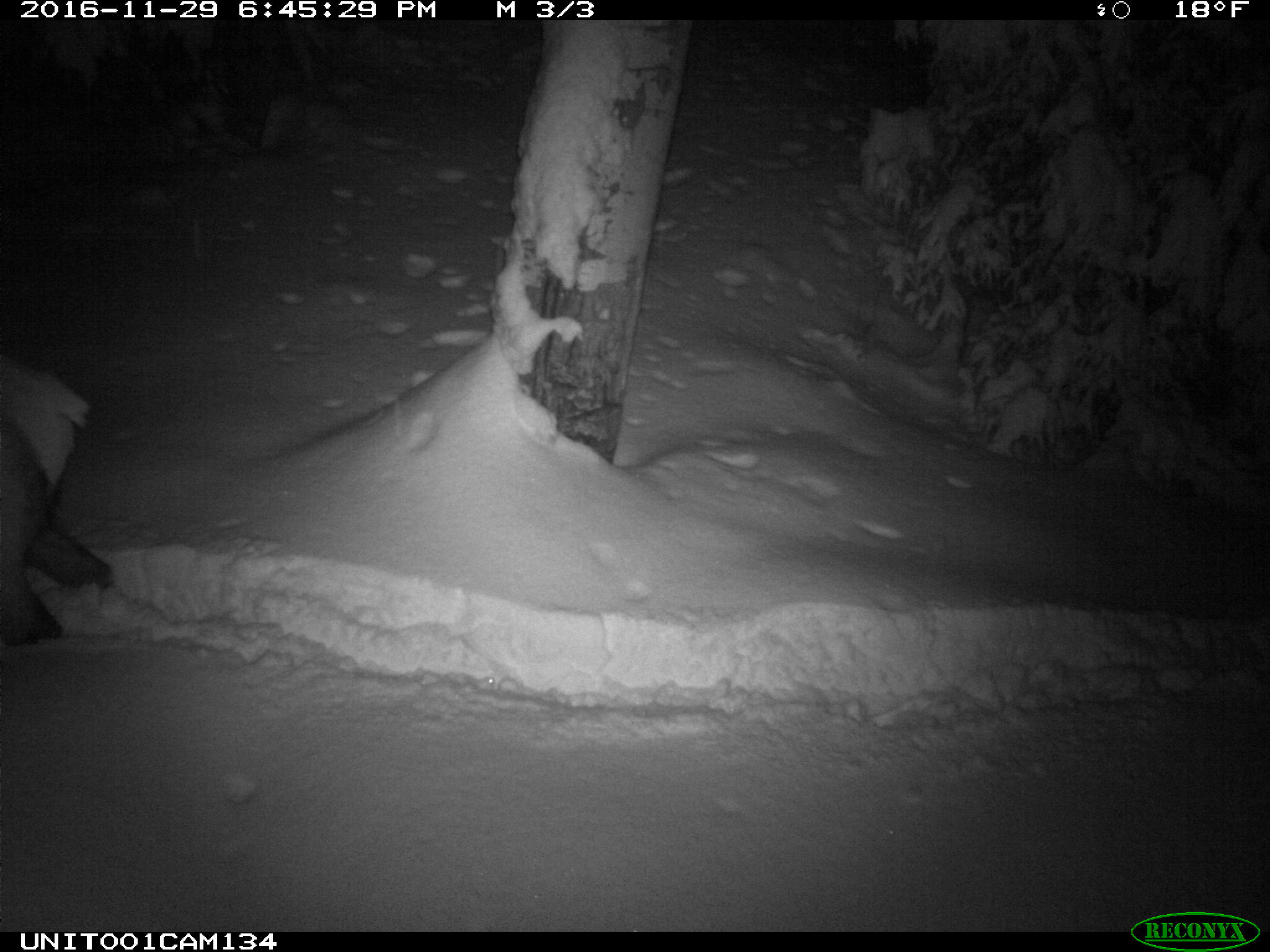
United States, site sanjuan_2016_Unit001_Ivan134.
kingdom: Animalia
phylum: Chordata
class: Mammalia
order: Artiodactyla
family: Cervidae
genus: Cervus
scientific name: Cervus elaphus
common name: red deer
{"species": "Cervus elaphus (red deer)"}